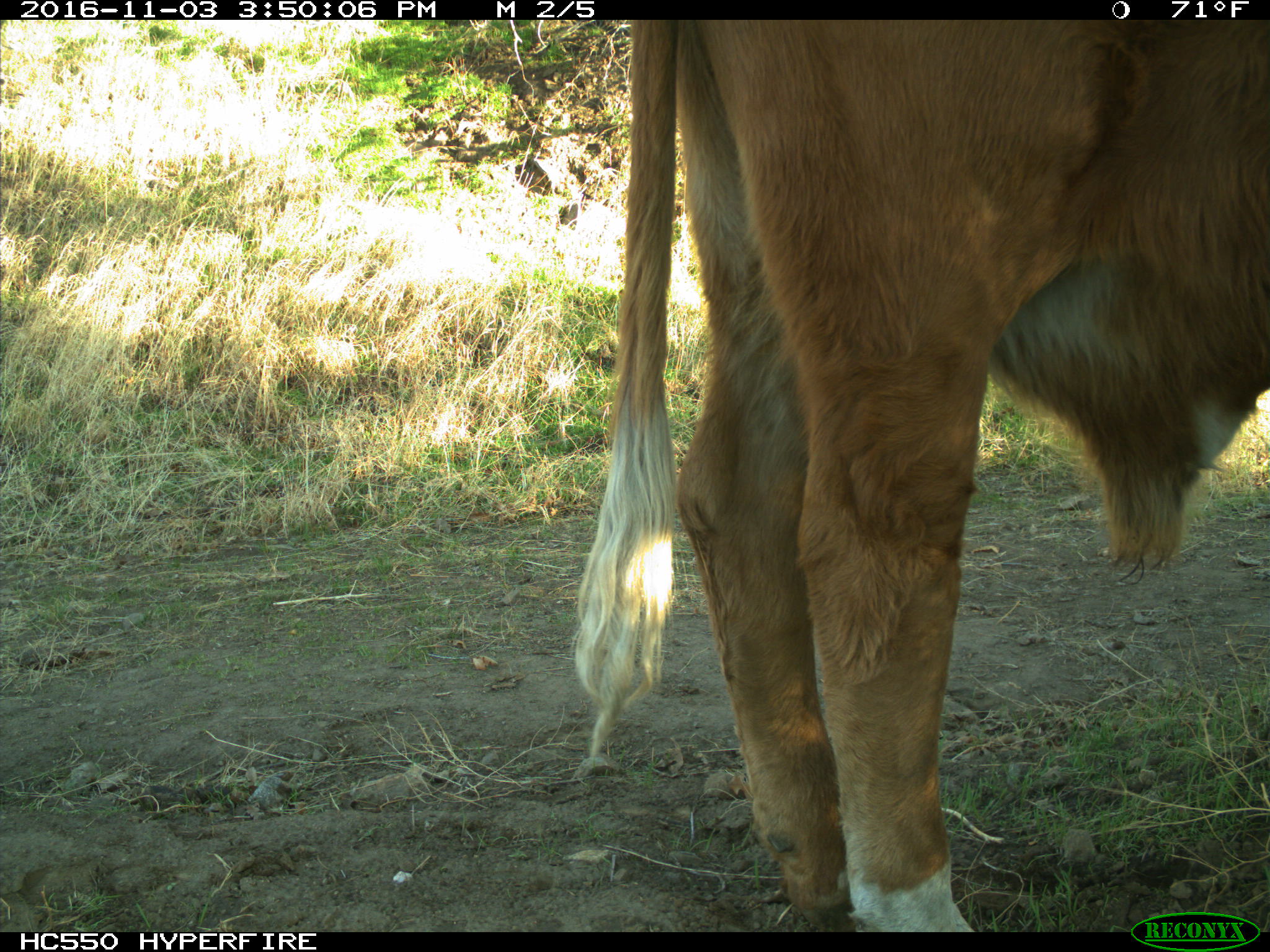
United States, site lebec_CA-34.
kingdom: Animalia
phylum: Chordata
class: Mammalia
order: Artiodactyla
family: Bovidae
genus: Bos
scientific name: Bos taurus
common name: domestic cow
Bos taurus (domestic cow).